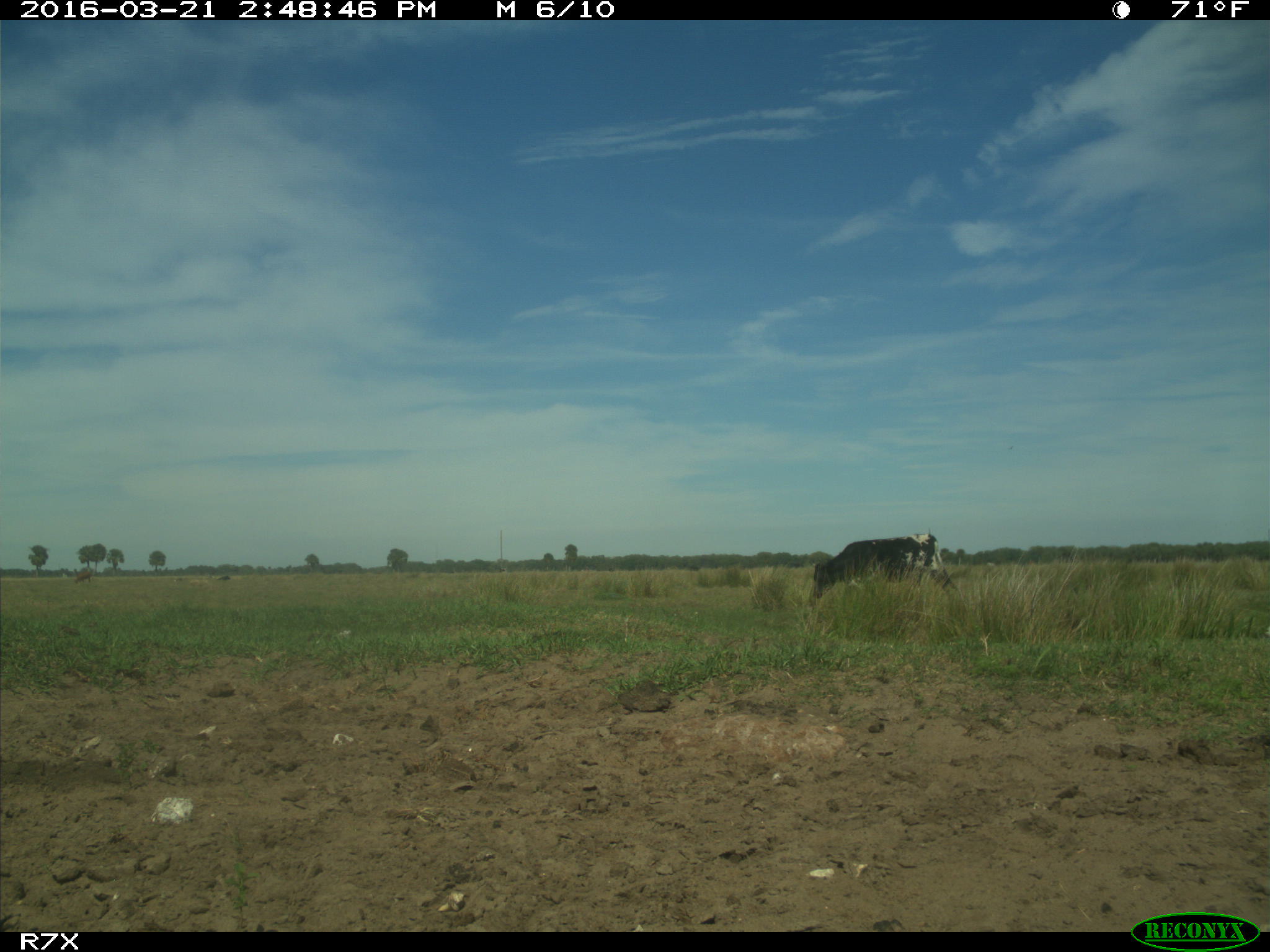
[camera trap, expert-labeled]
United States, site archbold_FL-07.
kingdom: Animalia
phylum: Chordata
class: Mammalia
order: Artiodactyla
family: Bovidae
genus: Bos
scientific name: Bos taurus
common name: domestic cow